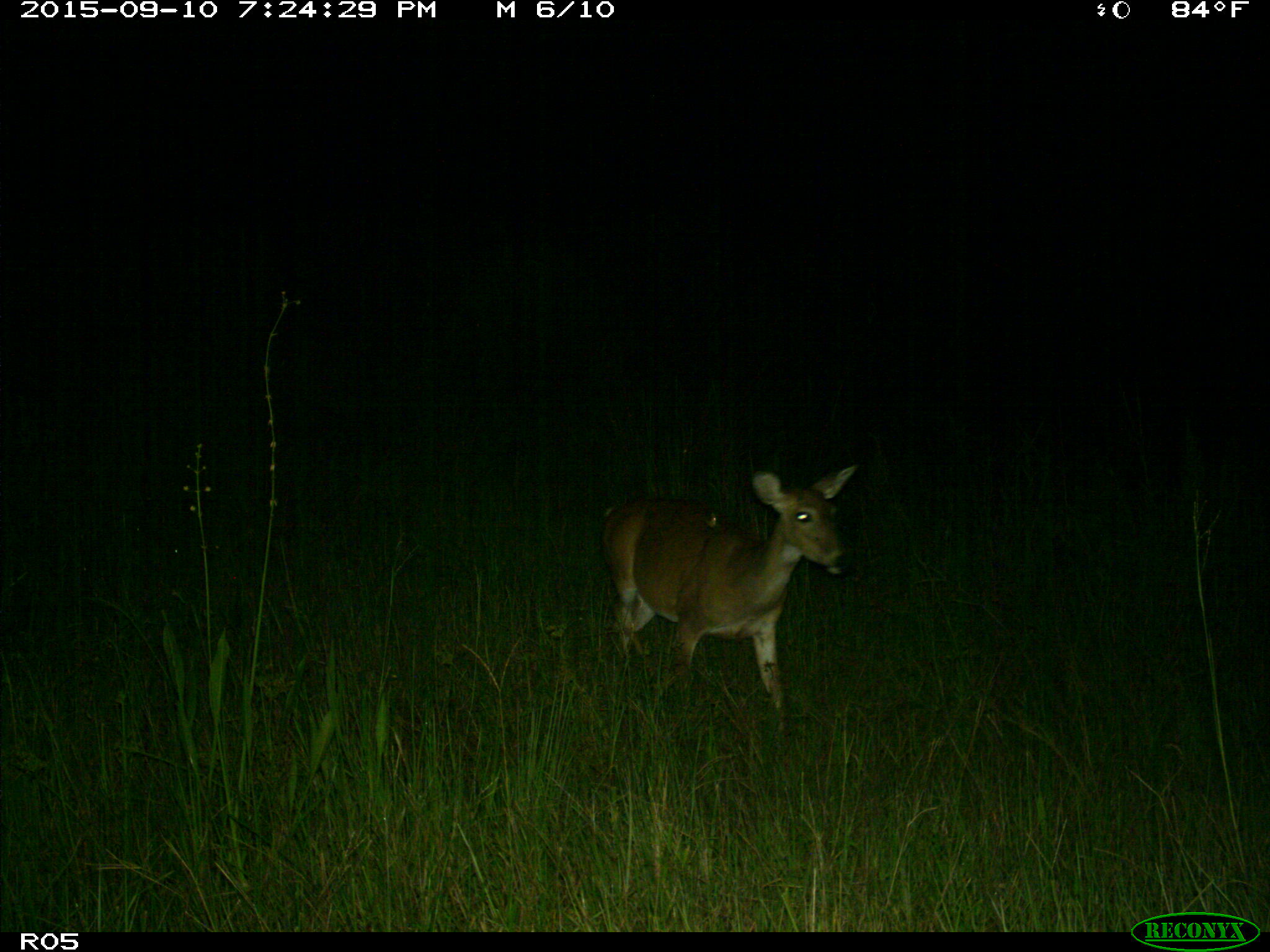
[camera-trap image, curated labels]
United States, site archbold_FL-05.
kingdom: Animalia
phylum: Chordata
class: Mammalia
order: Artiodactyla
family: Cervidae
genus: Odocoileus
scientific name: Odocoileus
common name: deer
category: unidentified deer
Unidentified deer (deer) (Odocoileus).